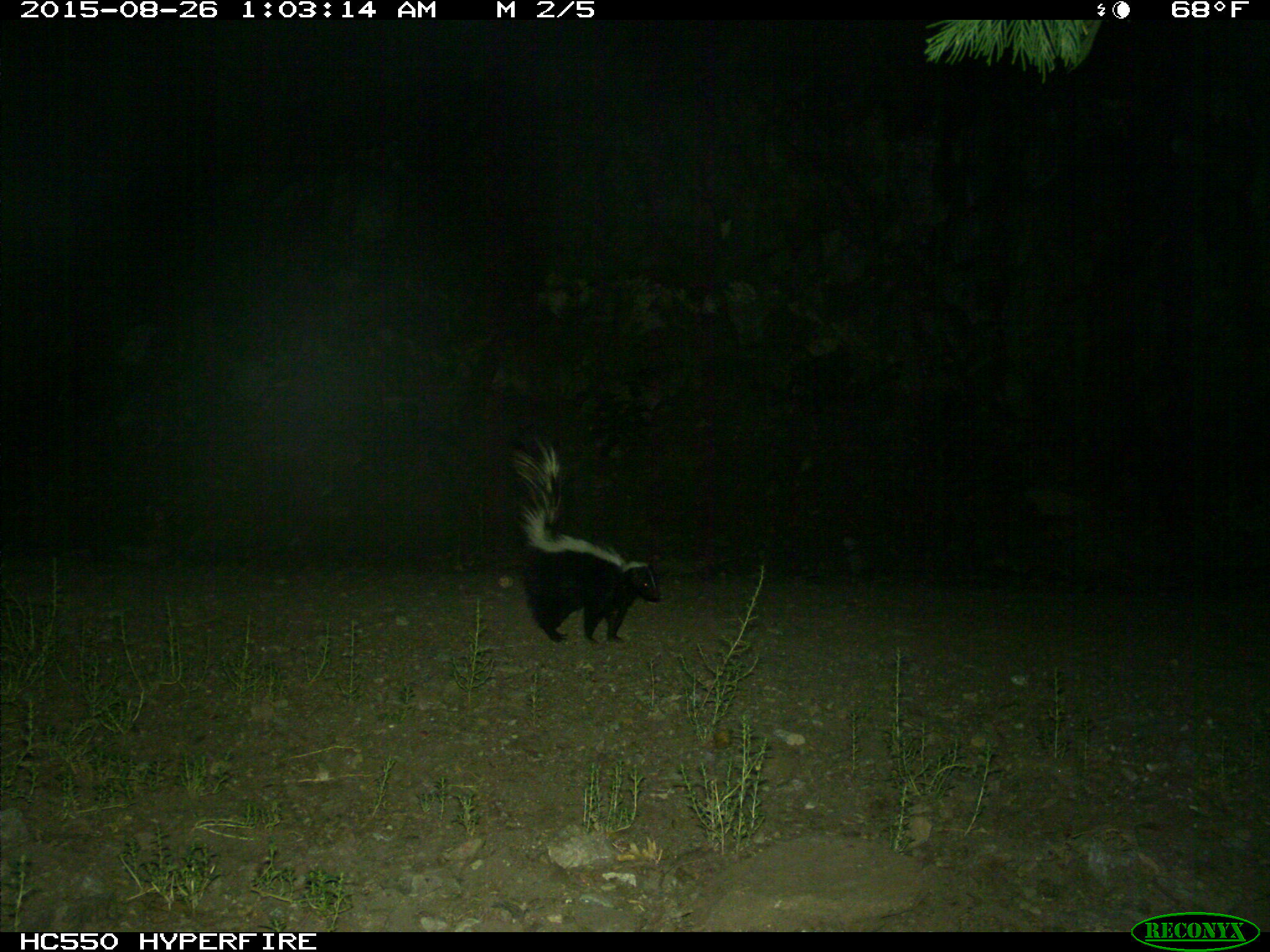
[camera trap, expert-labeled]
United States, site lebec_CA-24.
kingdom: Animalia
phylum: Chordata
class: Mammalia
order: Carnivora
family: Mephitidae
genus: Mephitis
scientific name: Mephitis mephitis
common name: striped skunk